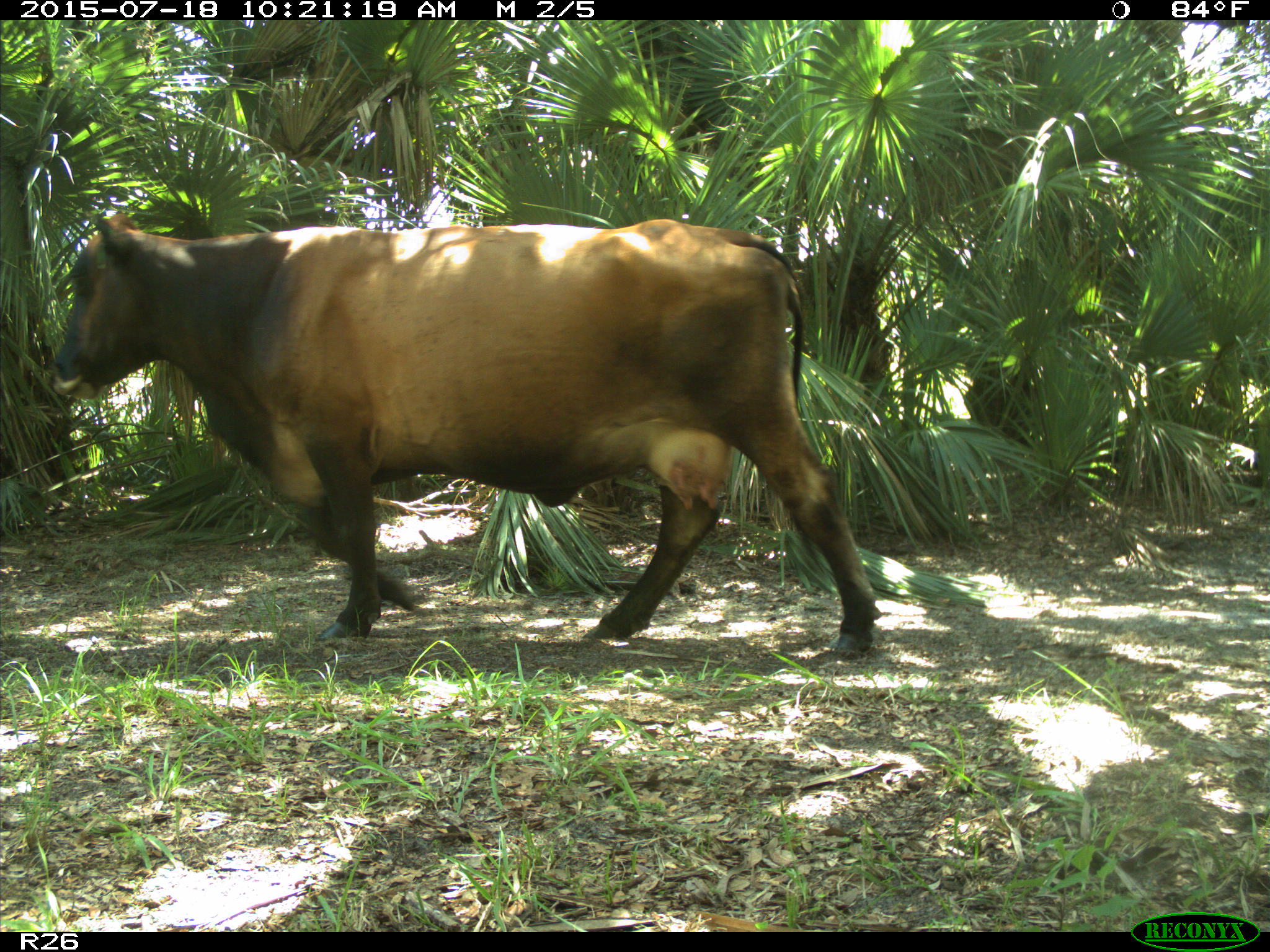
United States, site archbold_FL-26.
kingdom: Animalia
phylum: Chordata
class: Mammalia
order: Artiodactyla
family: Bovidae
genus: Bos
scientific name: Bos taurus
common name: domestic cow